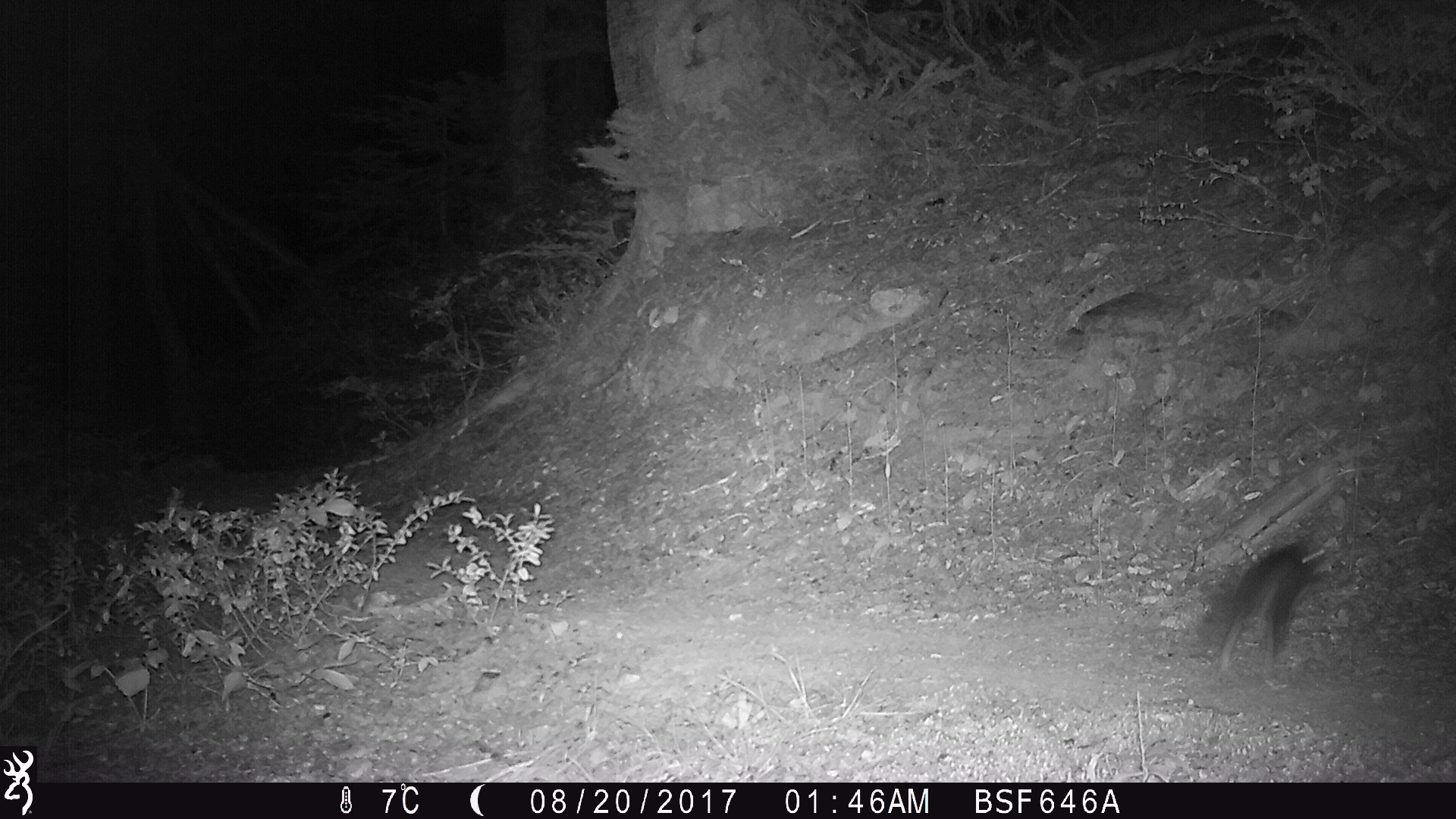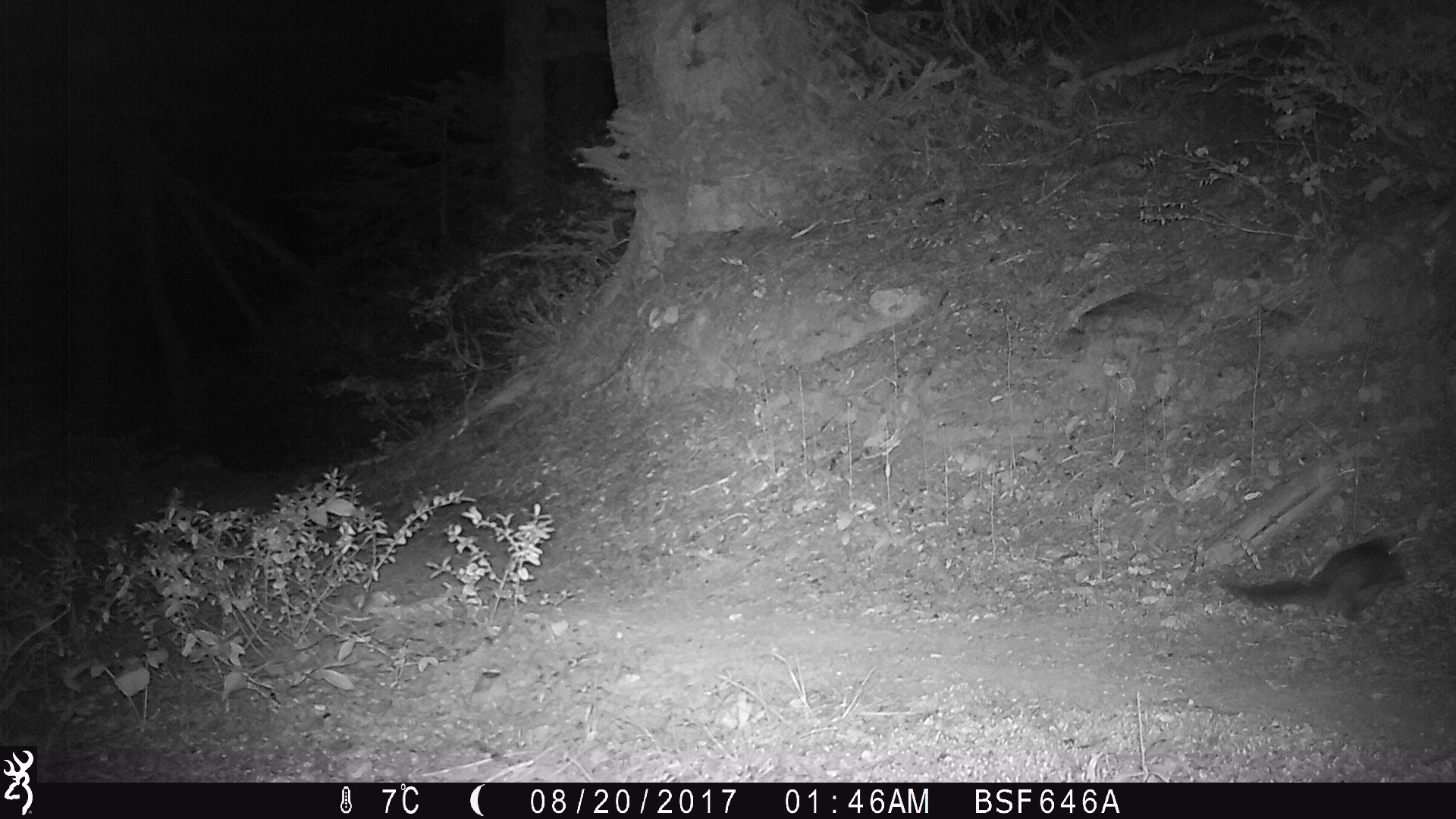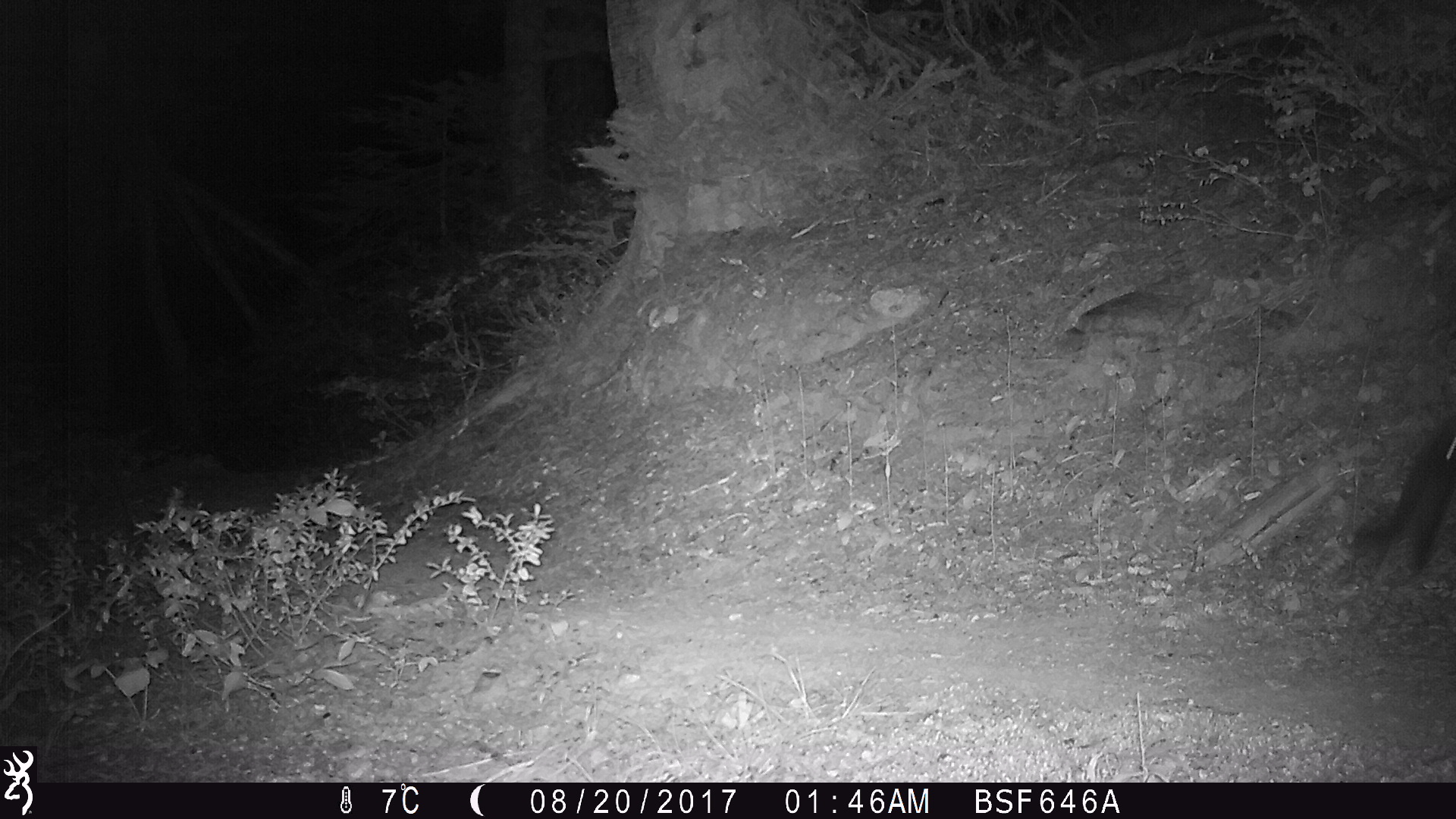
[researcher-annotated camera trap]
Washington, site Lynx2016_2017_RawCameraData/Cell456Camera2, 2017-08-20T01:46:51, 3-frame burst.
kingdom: Animalia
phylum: Chordata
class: Mammalia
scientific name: Mammalia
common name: small mammal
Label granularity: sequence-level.